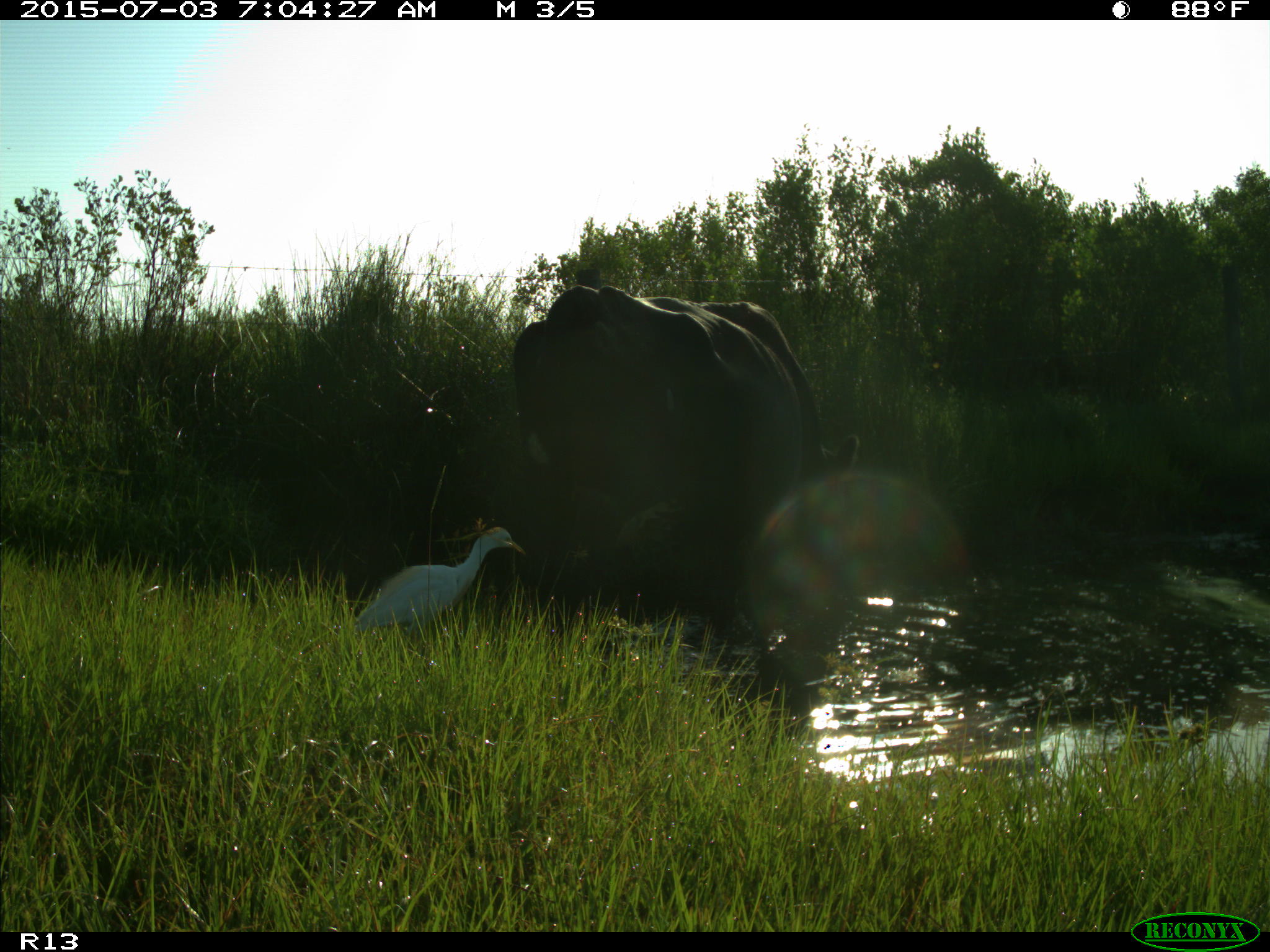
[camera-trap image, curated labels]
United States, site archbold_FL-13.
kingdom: Animalia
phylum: Chordata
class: Mammalia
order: Artiodactyla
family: Bovidae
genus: Bos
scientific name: Bos taurus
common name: domestic cow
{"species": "Bos taurus (domestic cow)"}